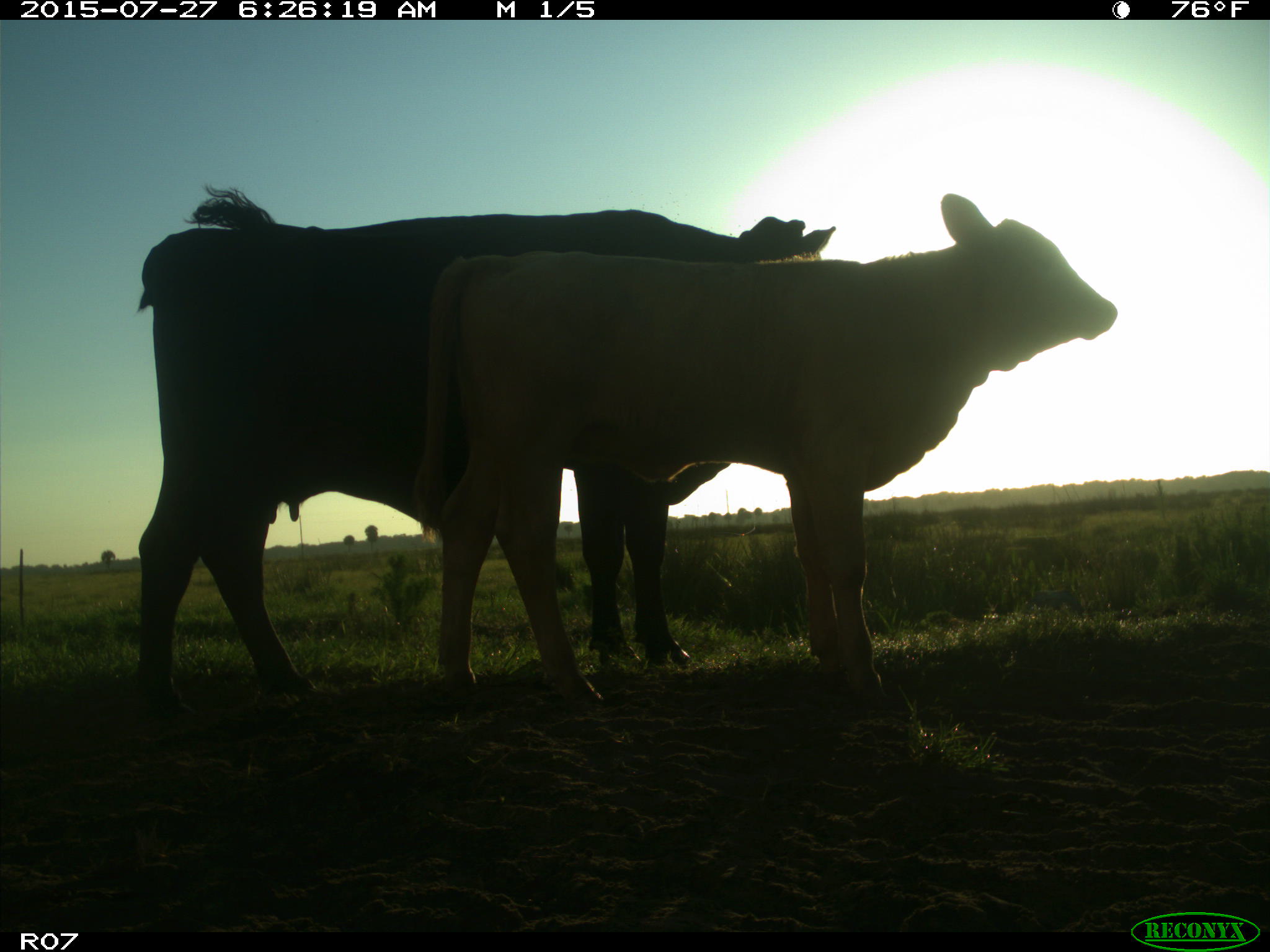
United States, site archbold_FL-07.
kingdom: Animalia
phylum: Chordata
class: Mammalia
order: Artiodactyla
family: Bovidae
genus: Bos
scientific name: Bos taurus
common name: domestic cow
Bos taurus (domestic cow).